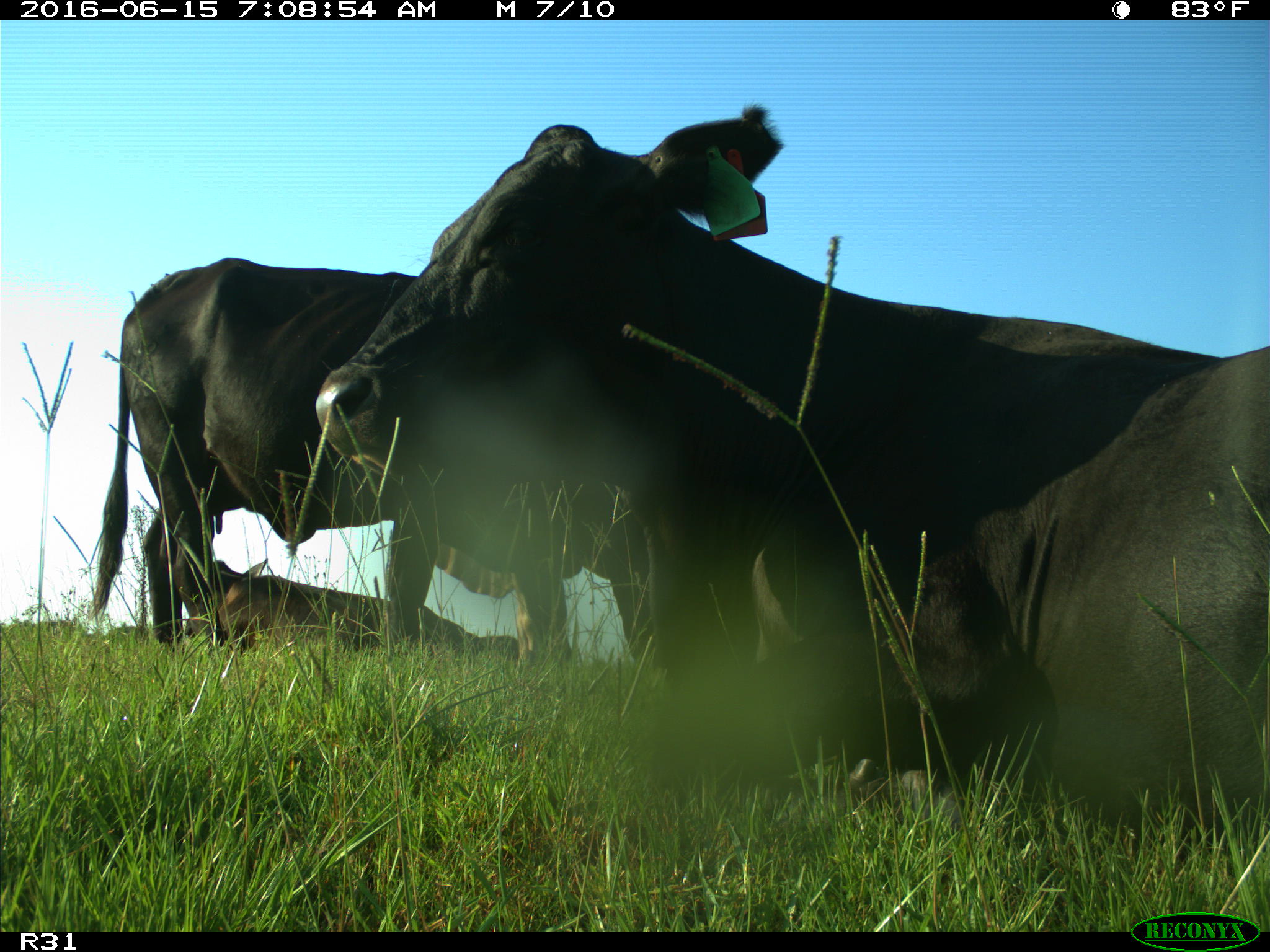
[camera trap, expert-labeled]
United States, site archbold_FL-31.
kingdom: Animalia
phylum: Chordata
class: Mammalia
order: Artiodactyla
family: Bovidae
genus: Bos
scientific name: Bos taurus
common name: domestic cow